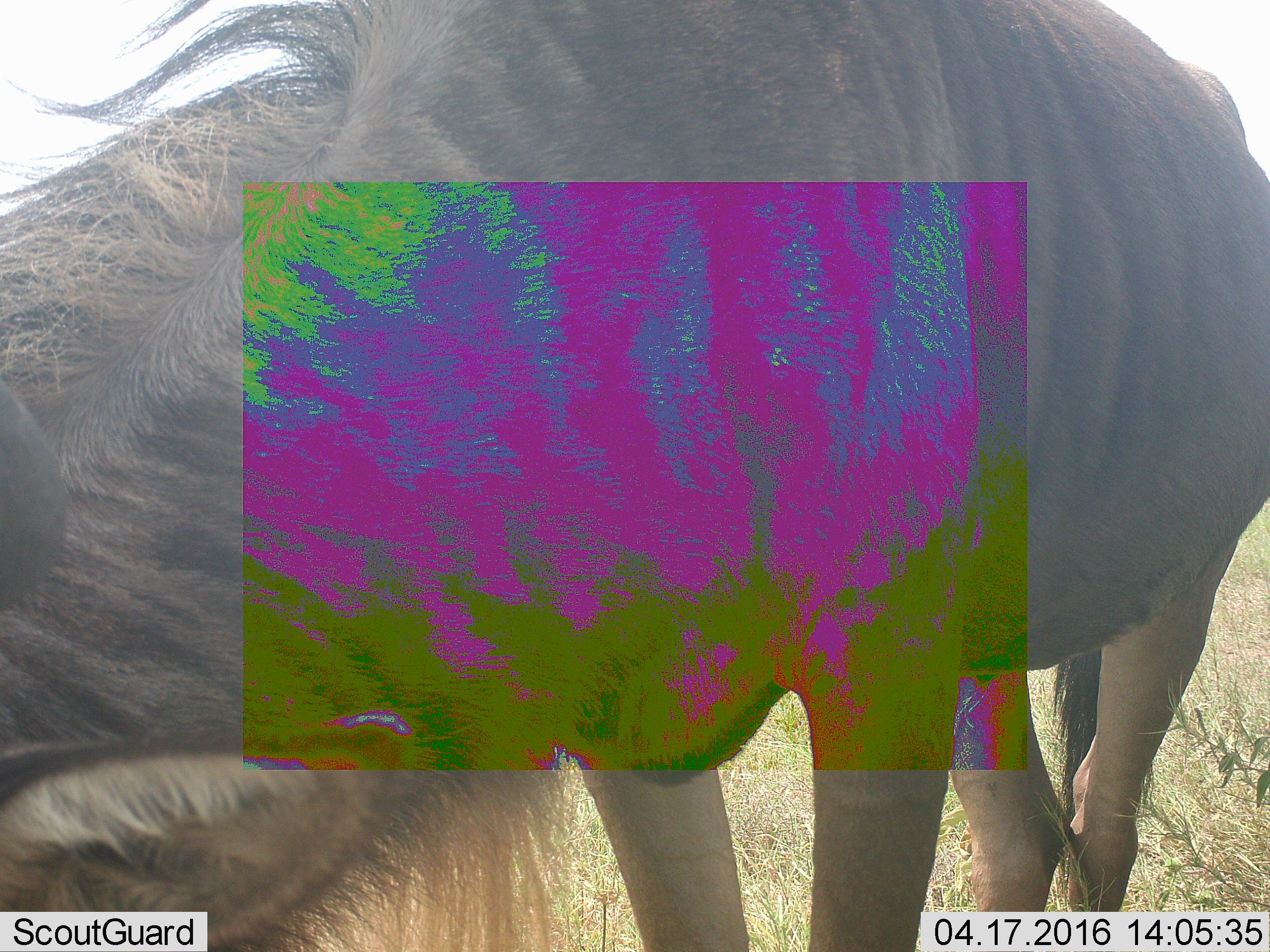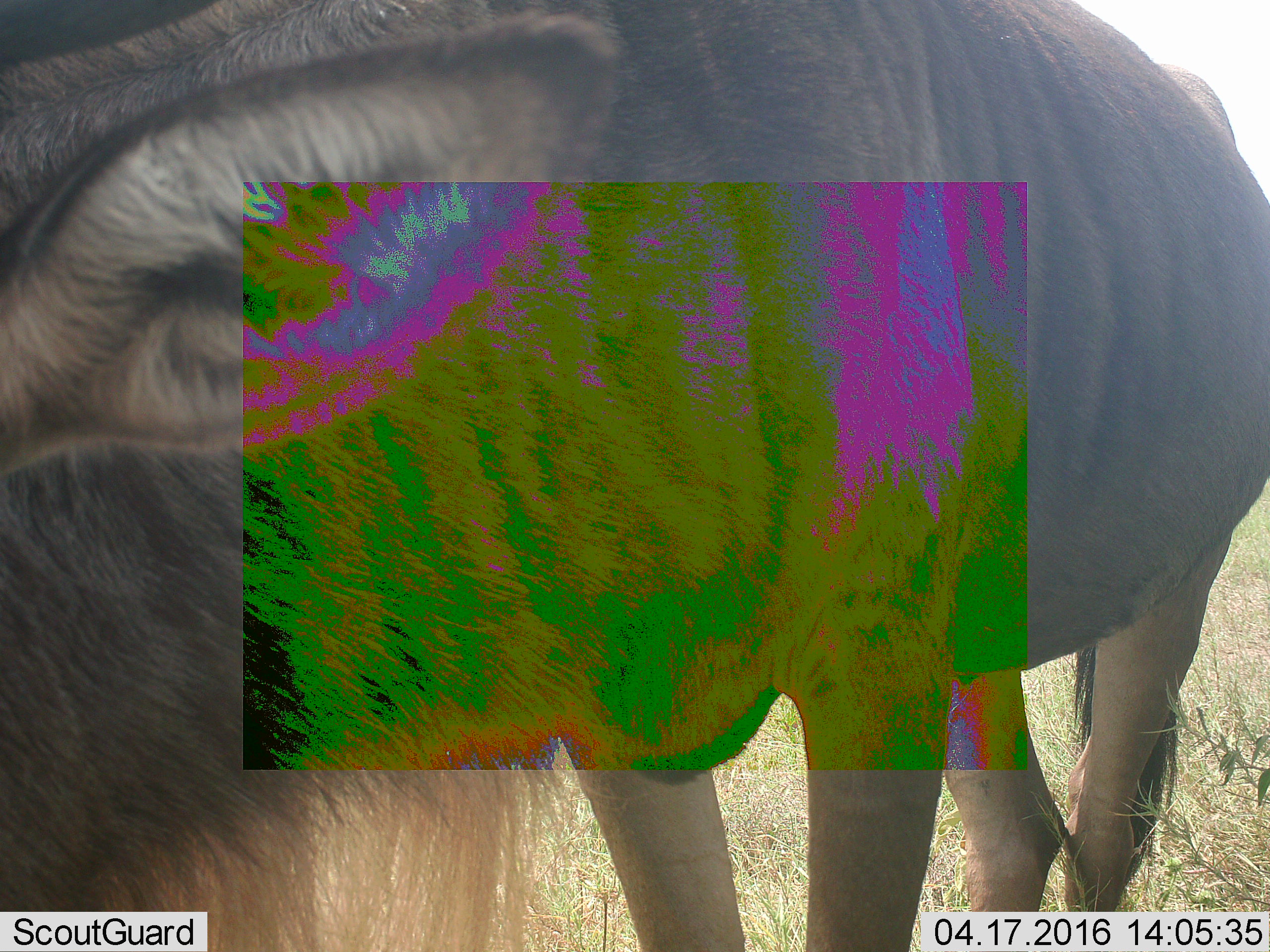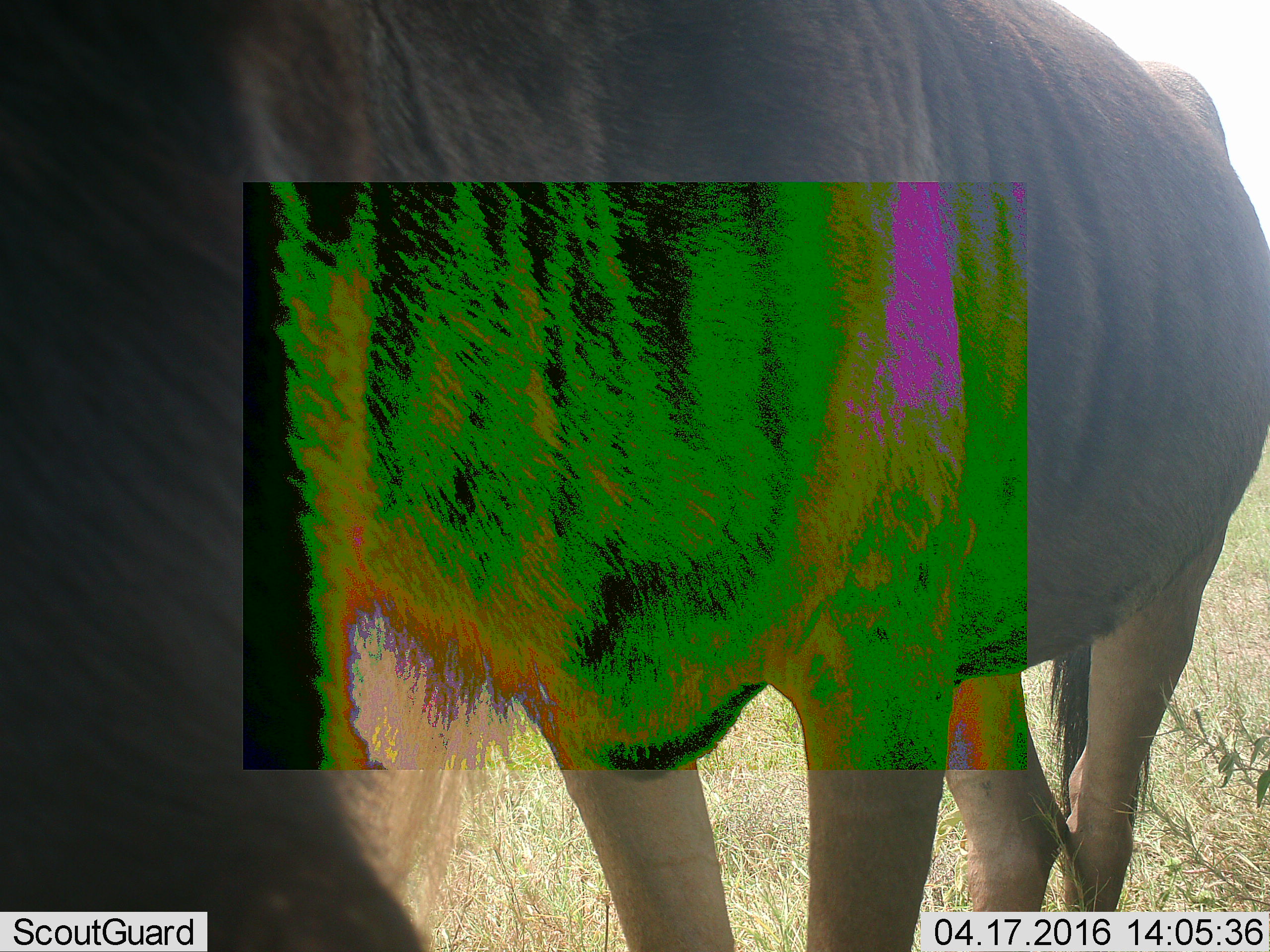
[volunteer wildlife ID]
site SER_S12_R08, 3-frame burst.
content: unidentified animal